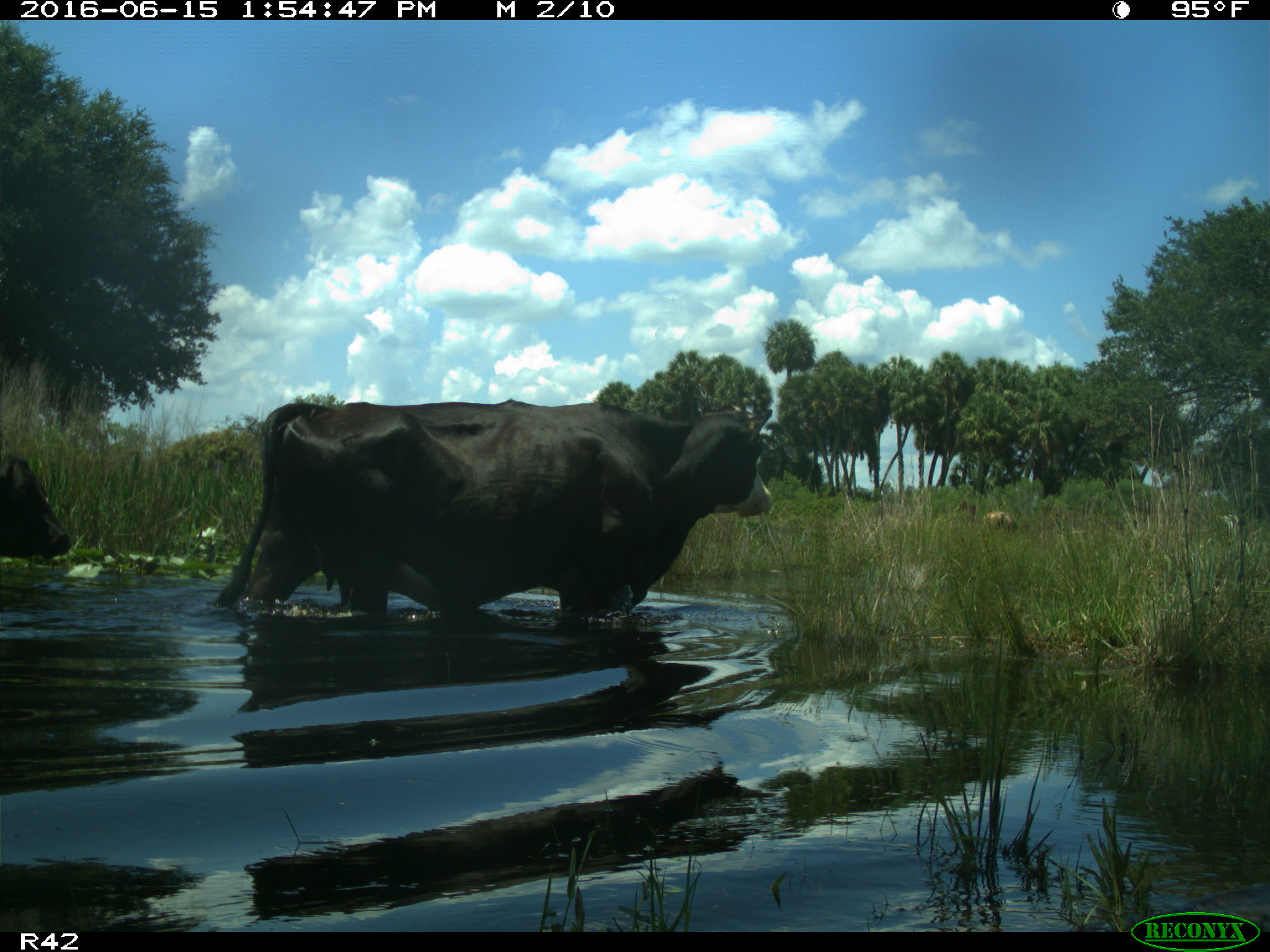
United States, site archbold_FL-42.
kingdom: Animalia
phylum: Chordata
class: Mammalia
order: Artiodactyla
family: Bovidae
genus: Bos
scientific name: Bos taurus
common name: domestic cow